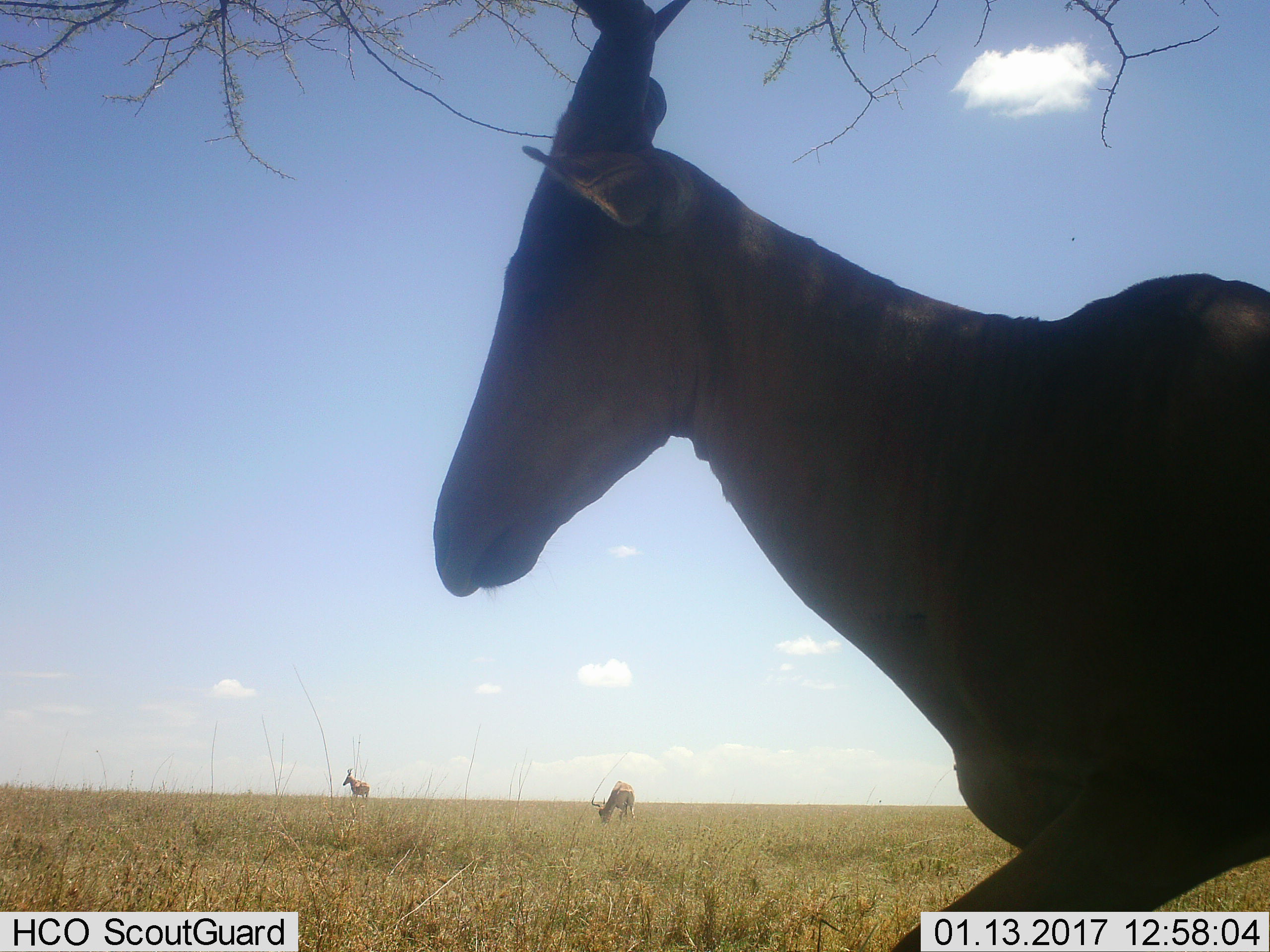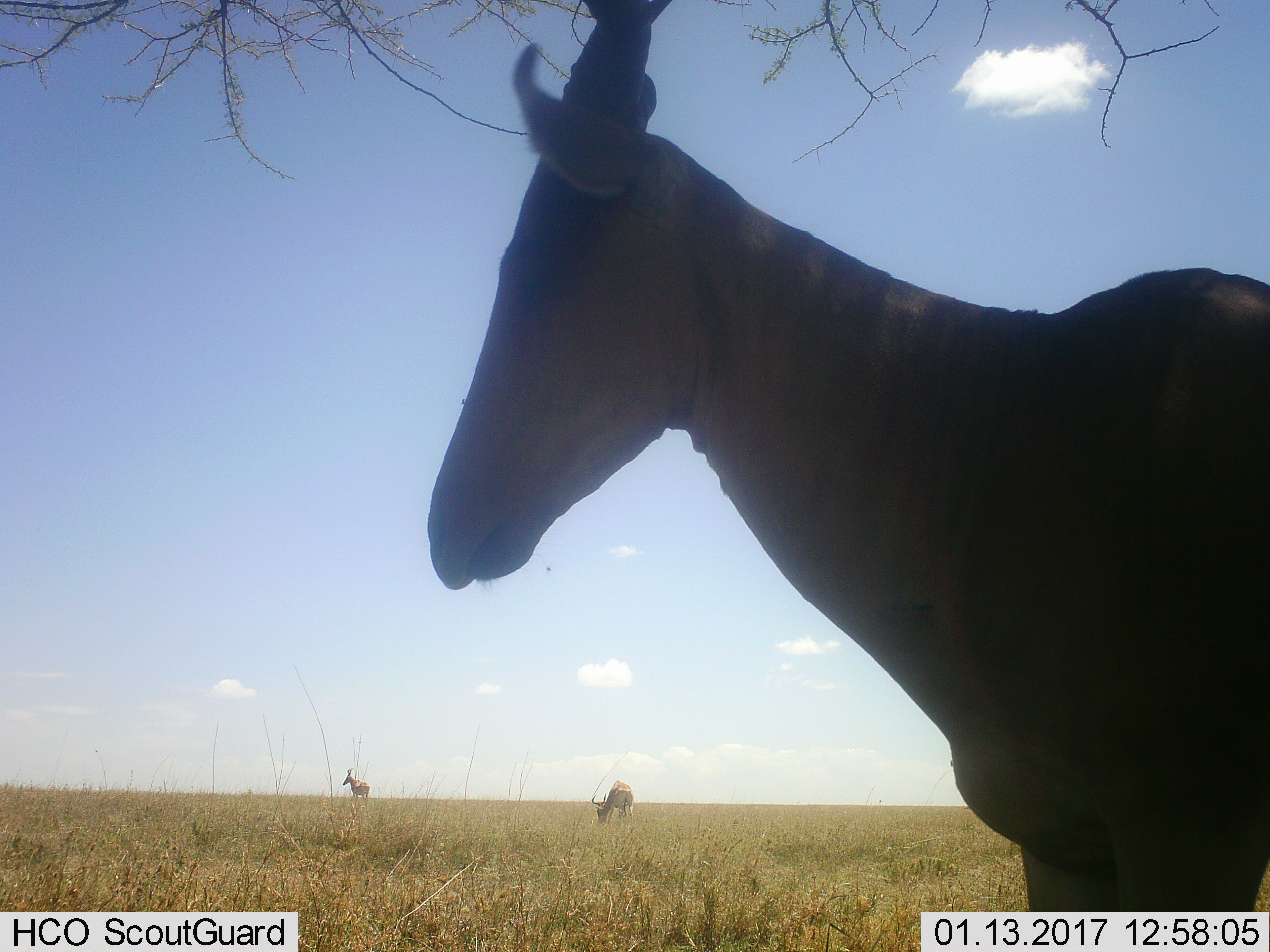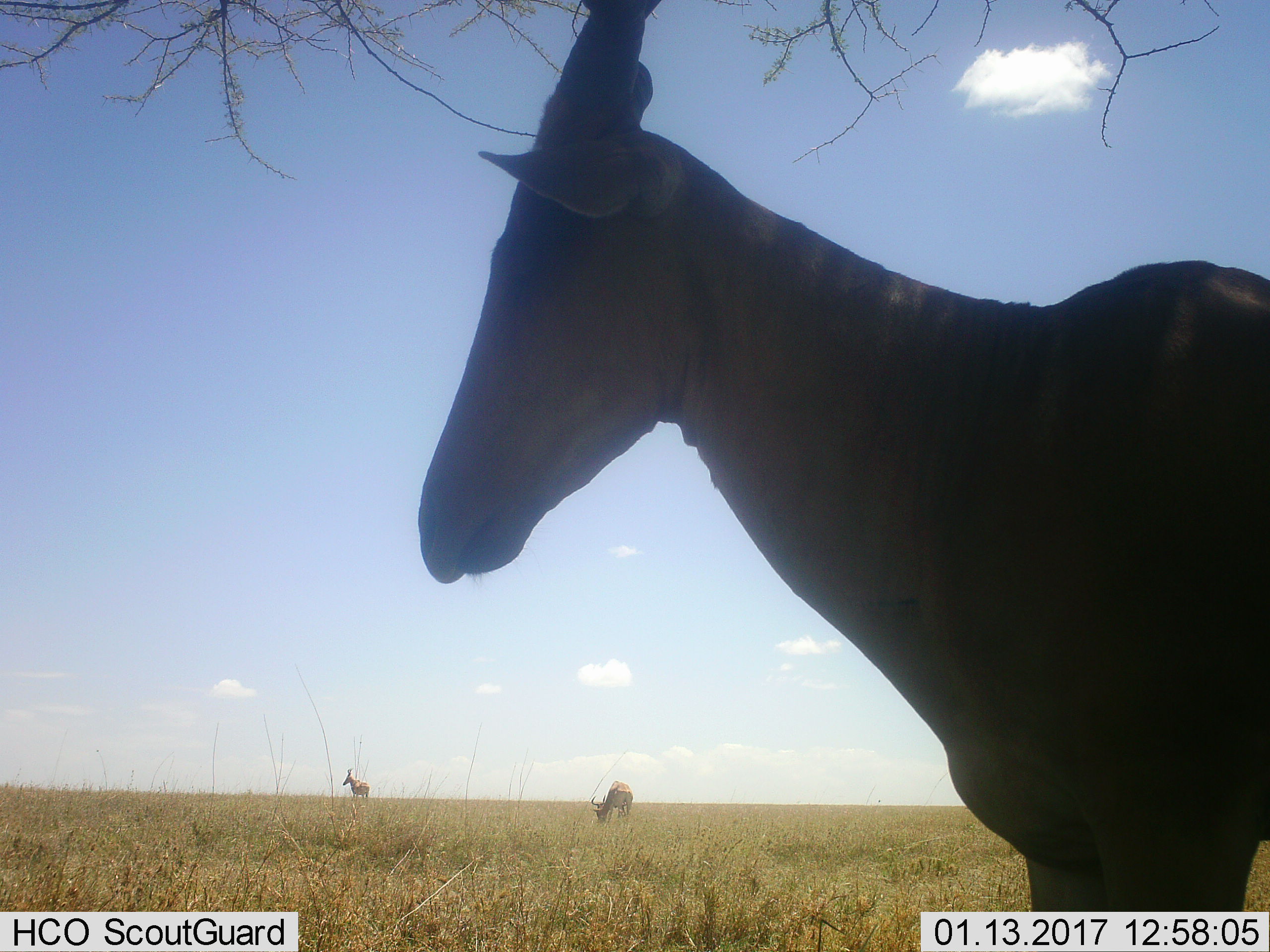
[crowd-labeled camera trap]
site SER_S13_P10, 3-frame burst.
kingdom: Animalia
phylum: Chordata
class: Mammalia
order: Artiodactyla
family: Bovidae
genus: Alcelaphus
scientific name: Alcelaphus buselaphus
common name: hartebeest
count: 3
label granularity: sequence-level